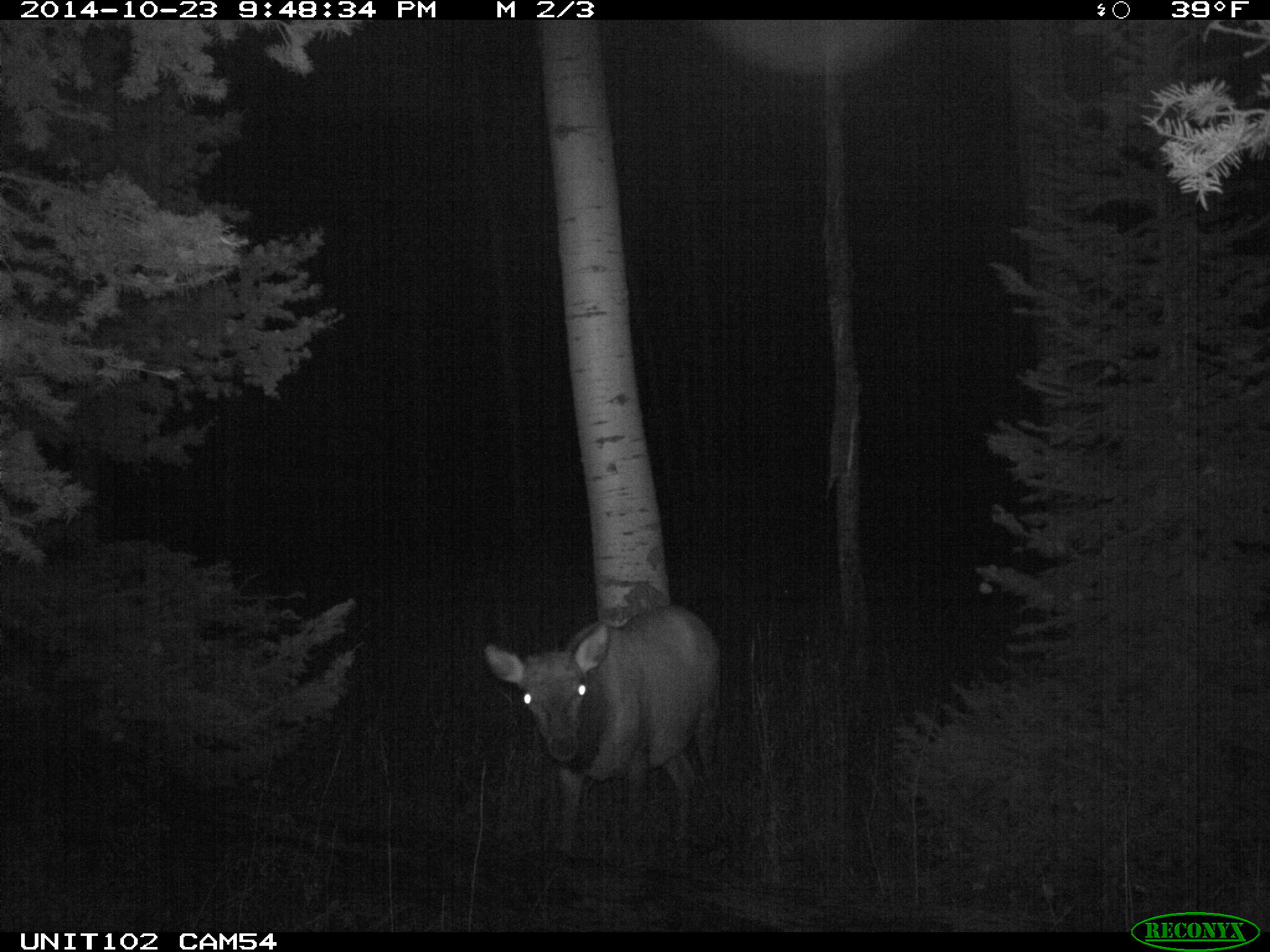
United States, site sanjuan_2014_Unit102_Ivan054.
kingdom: Animalia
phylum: Chordata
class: Mammalia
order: Artiodactyla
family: Cervidae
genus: Cervus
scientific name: Cervus elaphus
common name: red deer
Cervus elaphus (red deer).